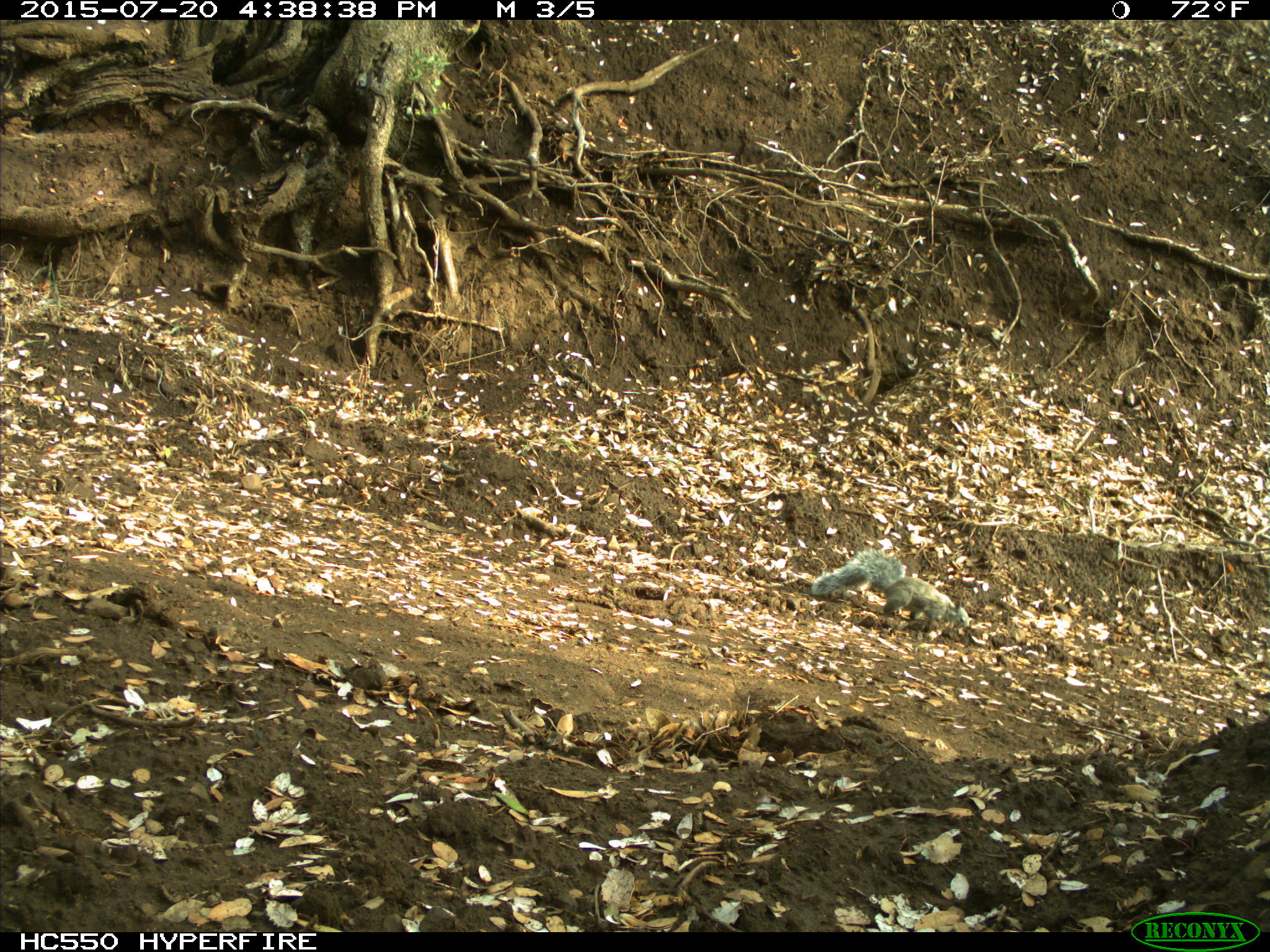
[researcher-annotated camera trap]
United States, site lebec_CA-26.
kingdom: Animalia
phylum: Chordata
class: Mammalia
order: Rodentia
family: Sciuridae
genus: Sciurus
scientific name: Sciurus carolinensis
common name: eastern gray squirrel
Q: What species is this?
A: Sciurus carolinensis (eastern gray squirrel).